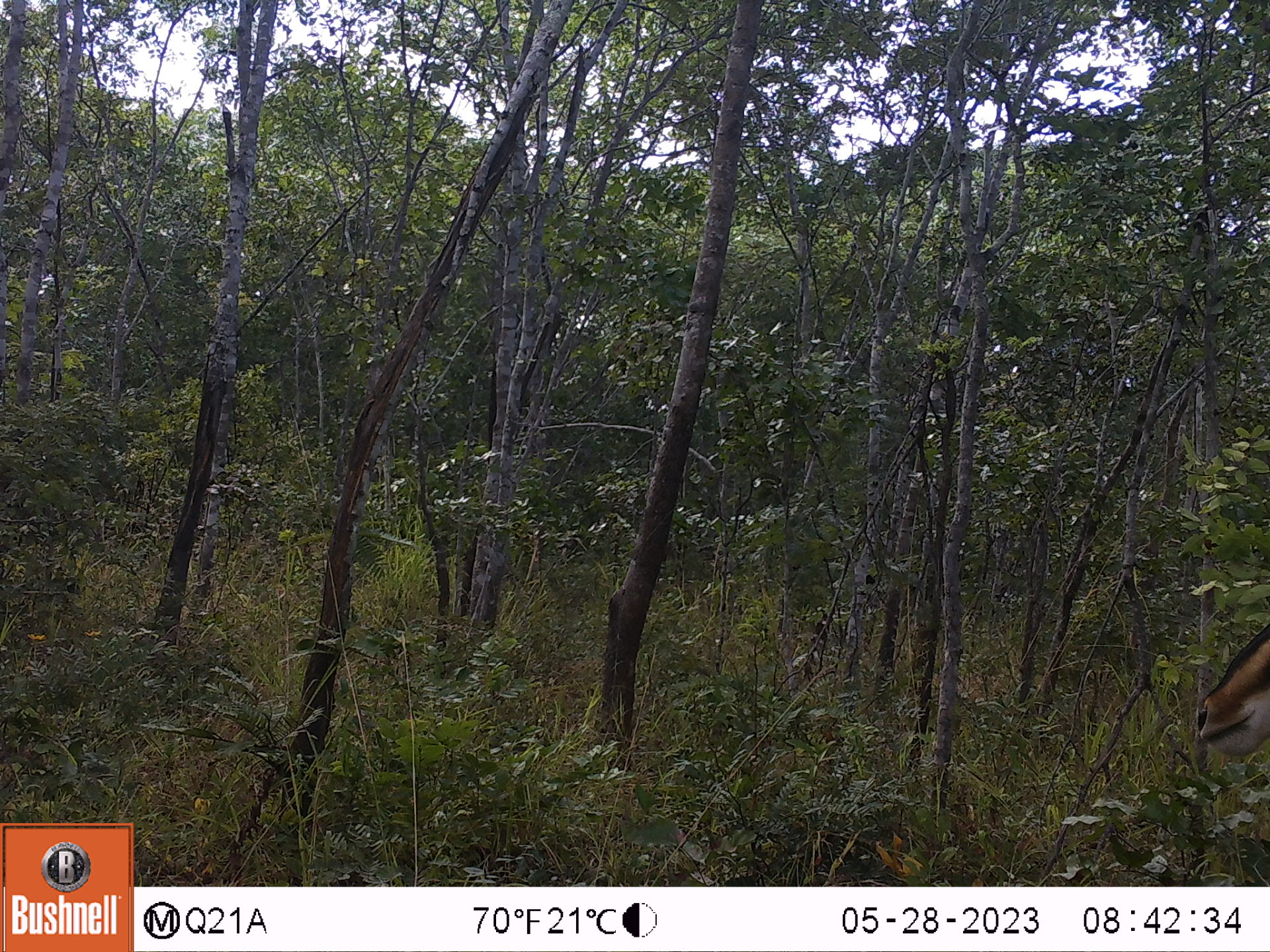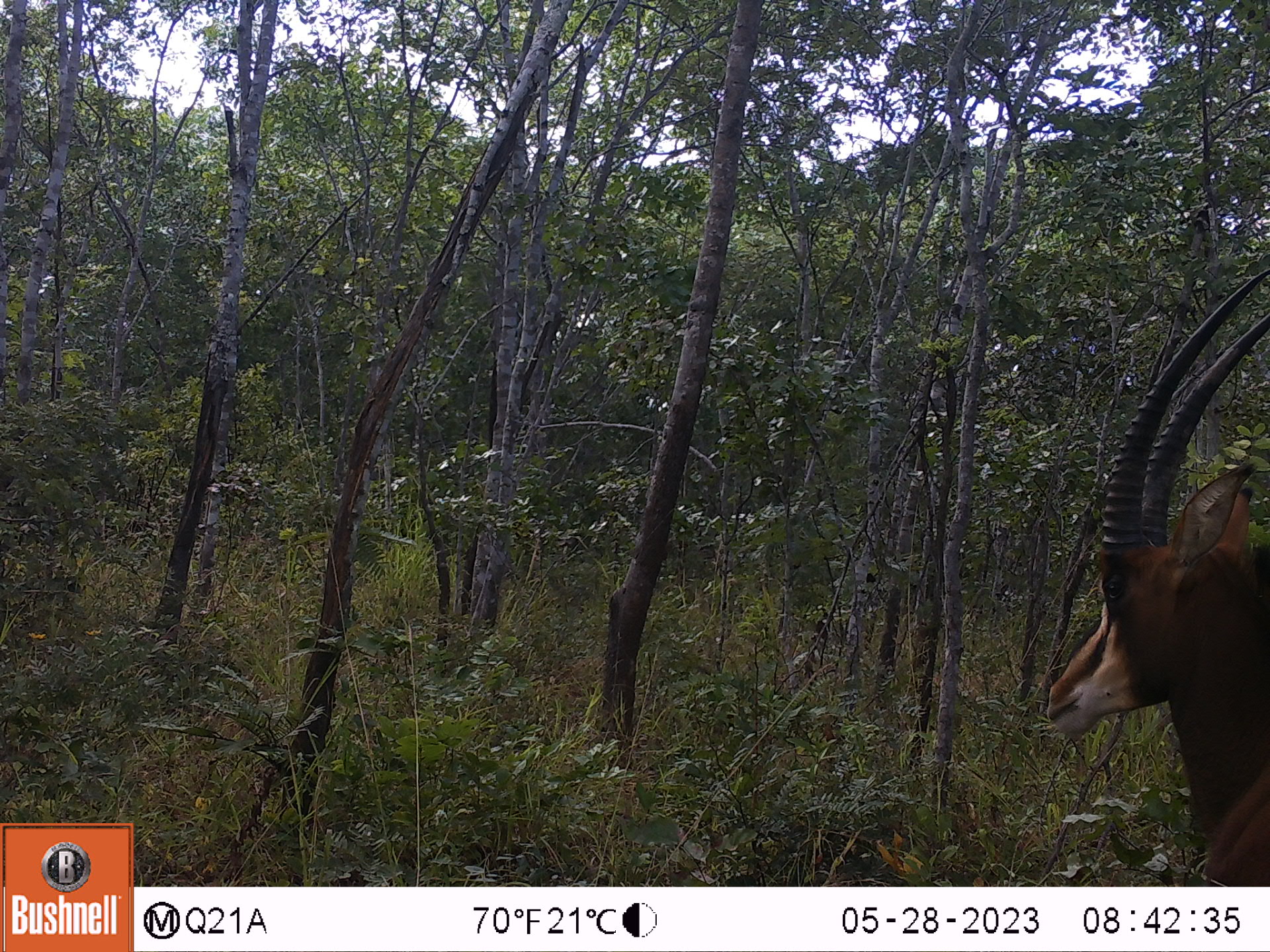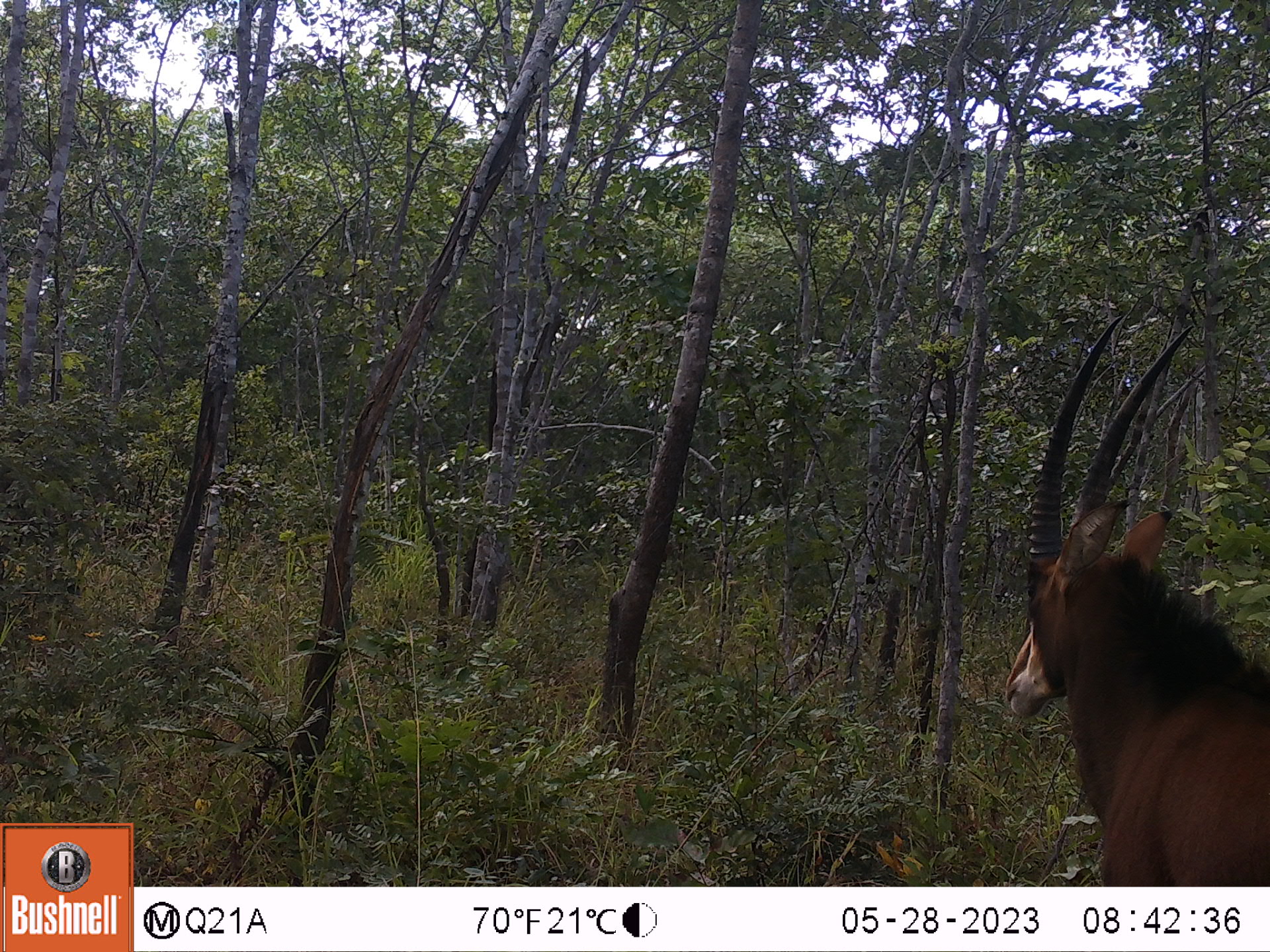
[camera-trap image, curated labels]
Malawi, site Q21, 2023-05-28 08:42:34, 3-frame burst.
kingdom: Animalia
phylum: Chordata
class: Mammalia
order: Artiodactyla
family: Bovidae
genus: Hippotragus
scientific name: Hippotragus niger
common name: sable antelope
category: sable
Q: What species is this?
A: Sable (sable antelope) (Hippotragus niger).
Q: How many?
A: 1.